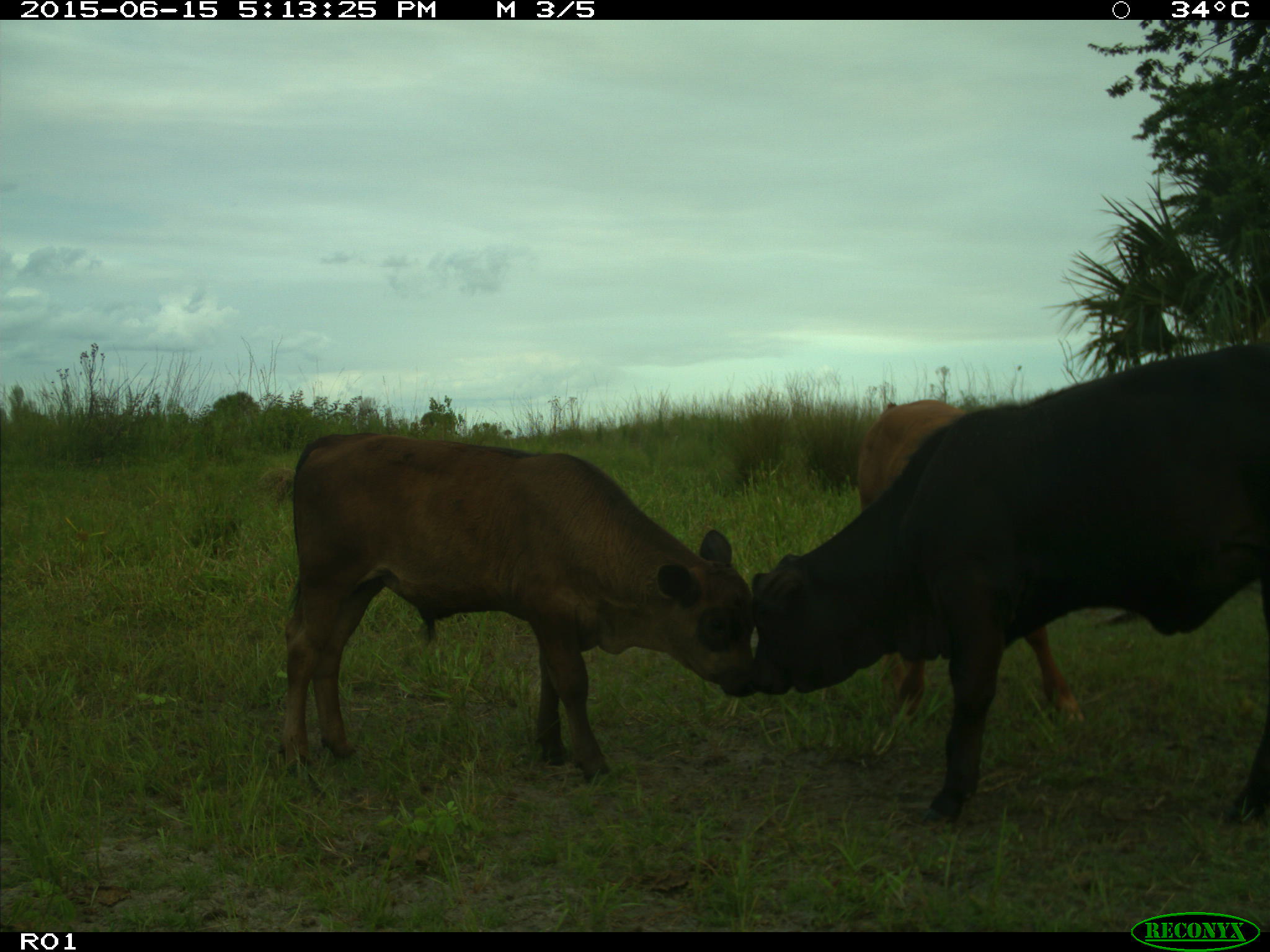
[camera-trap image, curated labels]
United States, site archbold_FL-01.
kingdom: Animalia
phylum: Chordata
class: Mammalia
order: Artiodactyla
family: Bovidae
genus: Bos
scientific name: Bos taurus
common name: domestic cow